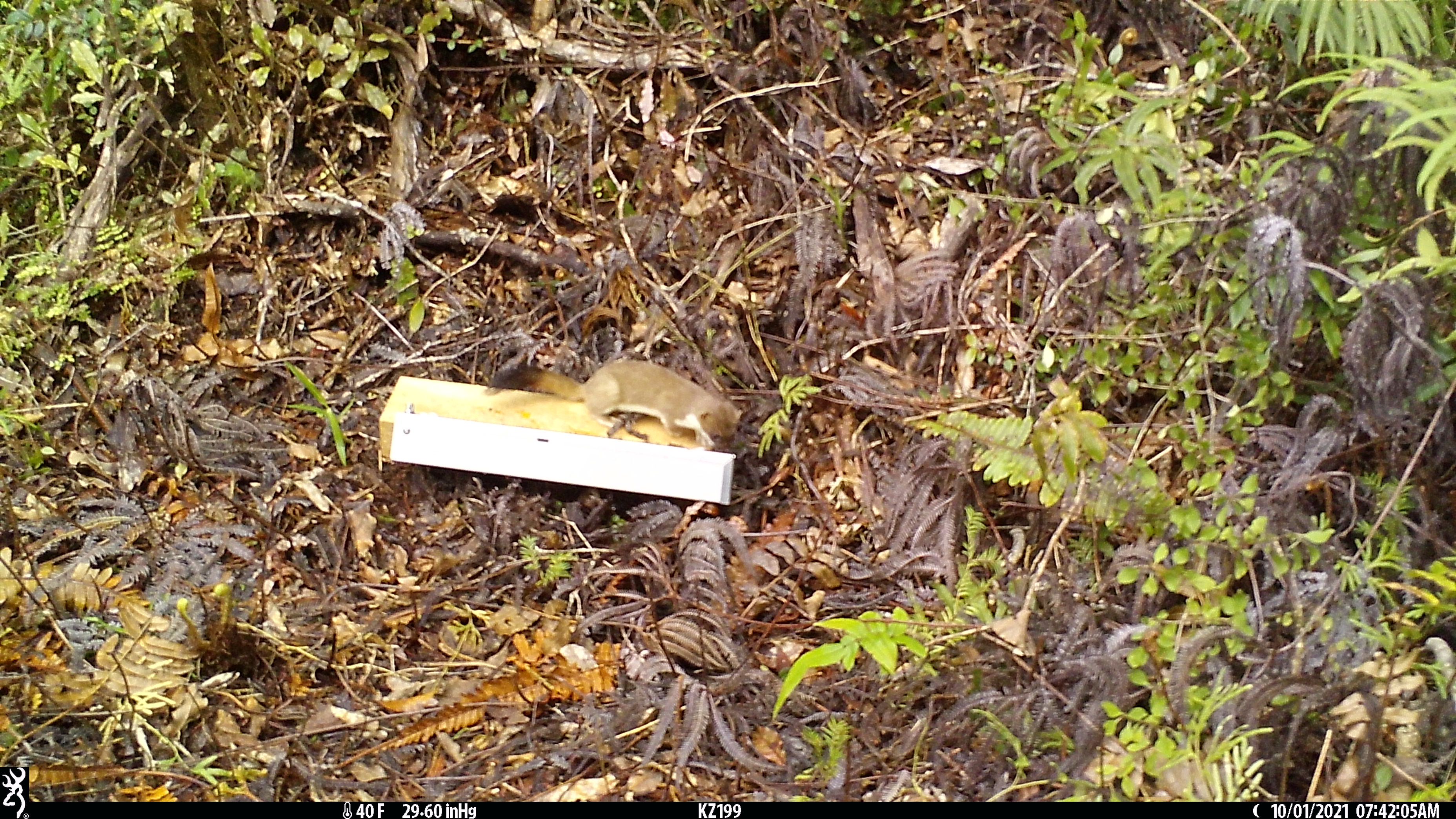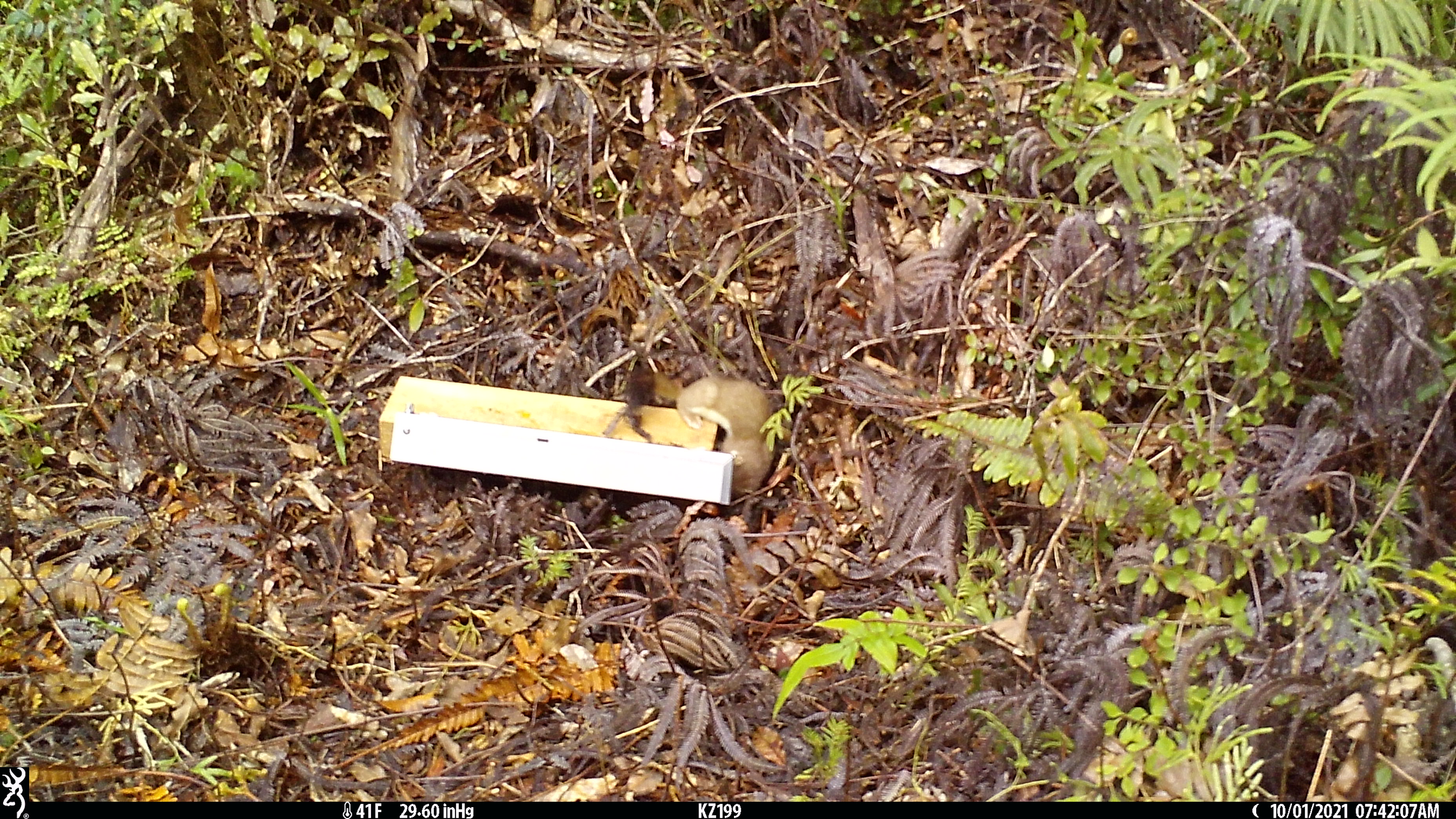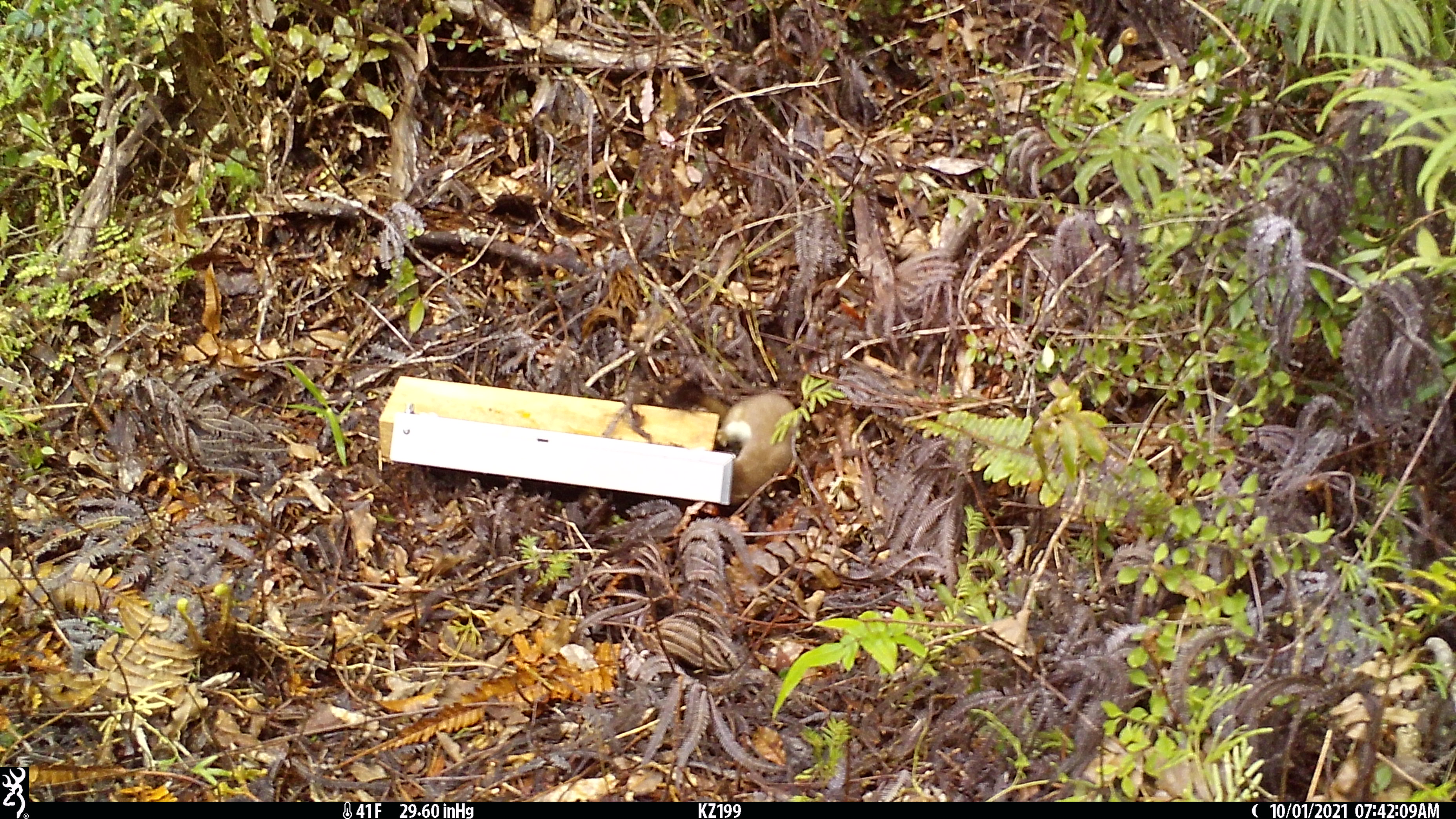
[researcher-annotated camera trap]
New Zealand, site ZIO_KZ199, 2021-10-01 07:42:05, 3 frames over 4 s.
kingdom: Animalia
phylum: Chordata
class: Mammalia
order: Carnivora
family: Mustelidae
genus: Mustela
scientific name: Mustela erminea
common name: stoat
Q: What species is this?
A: Stoat (Mustela erminea).